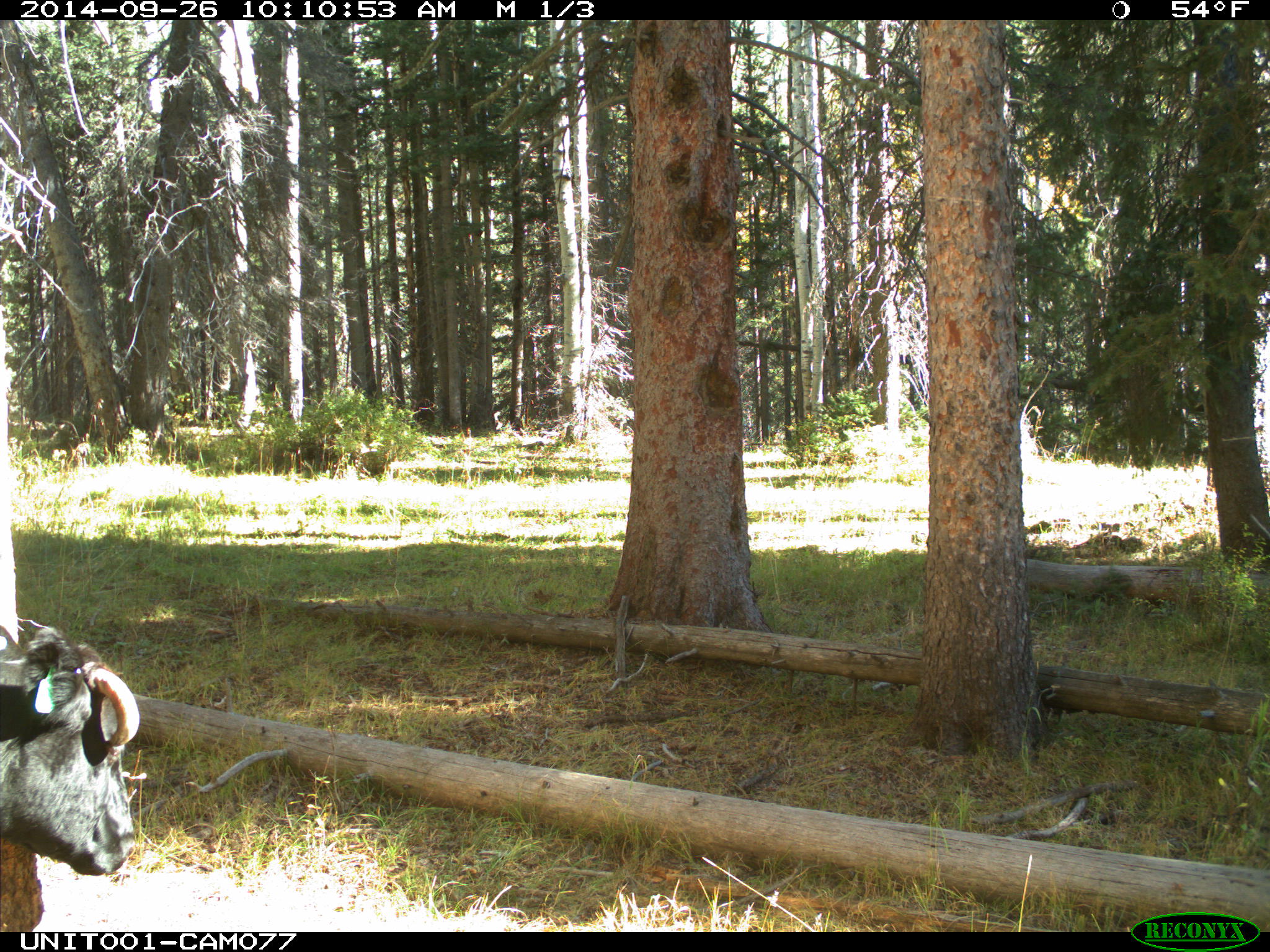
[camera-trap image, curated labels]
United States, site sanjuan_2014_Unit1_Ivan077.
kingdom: Animalia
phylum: Chordata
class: Mammalia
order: Artiodactyla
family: Bovidae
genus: Bos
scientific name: Bos taurus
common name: domestic cow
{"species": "Bos taurus (domestic cow)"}